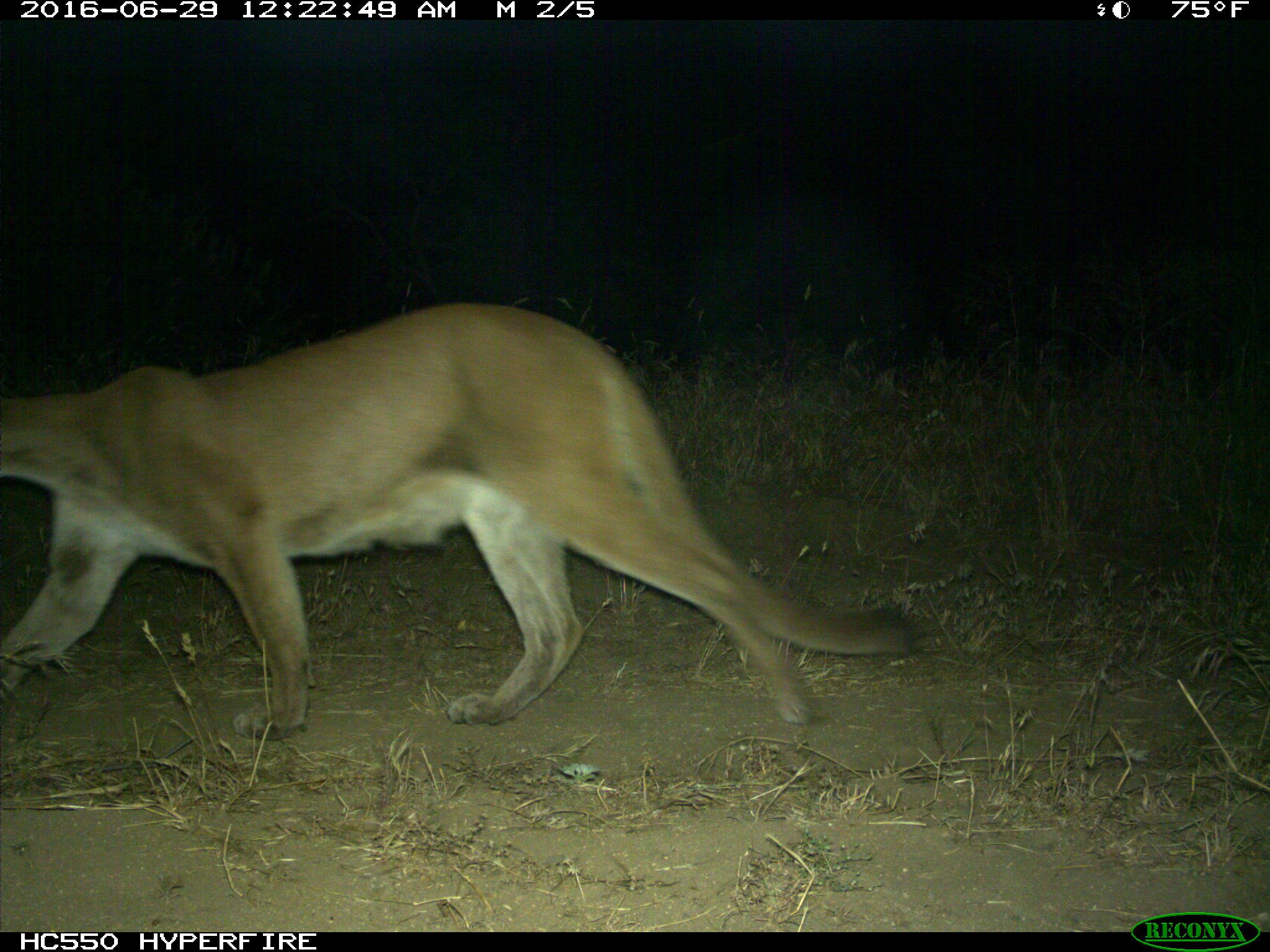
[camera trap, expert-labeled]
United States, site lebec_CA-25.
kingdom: Animalia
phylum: Chordata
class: Mammalia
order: Carnivora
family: Felidae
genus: Puma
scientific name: Puma concolor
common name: mountain lion